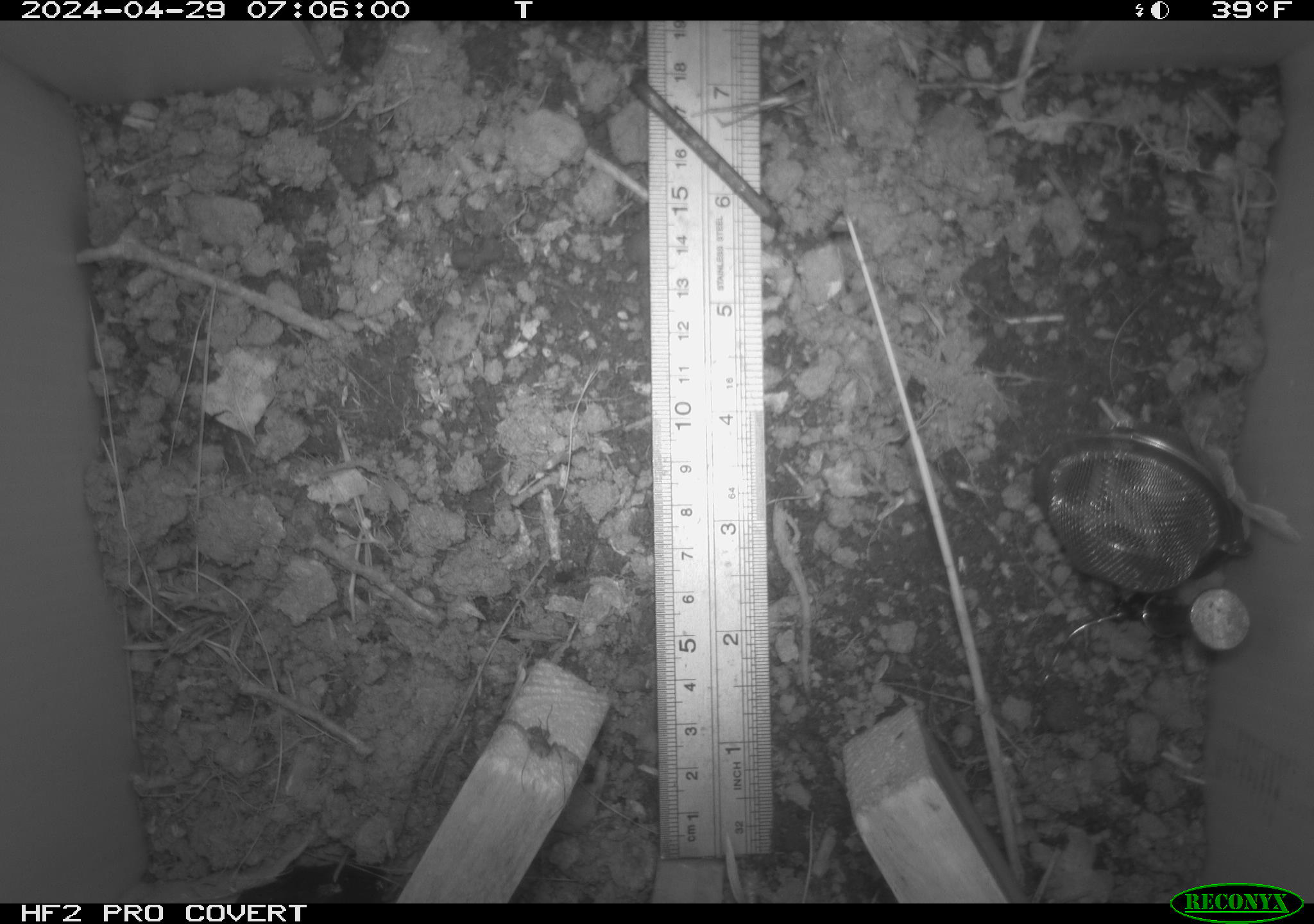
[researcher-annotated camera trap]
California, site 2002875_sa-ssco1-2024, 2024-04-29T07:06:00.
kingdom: Animalia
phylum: Arthropoda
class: Arachnida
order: Araneae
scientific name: Araneae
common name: spider